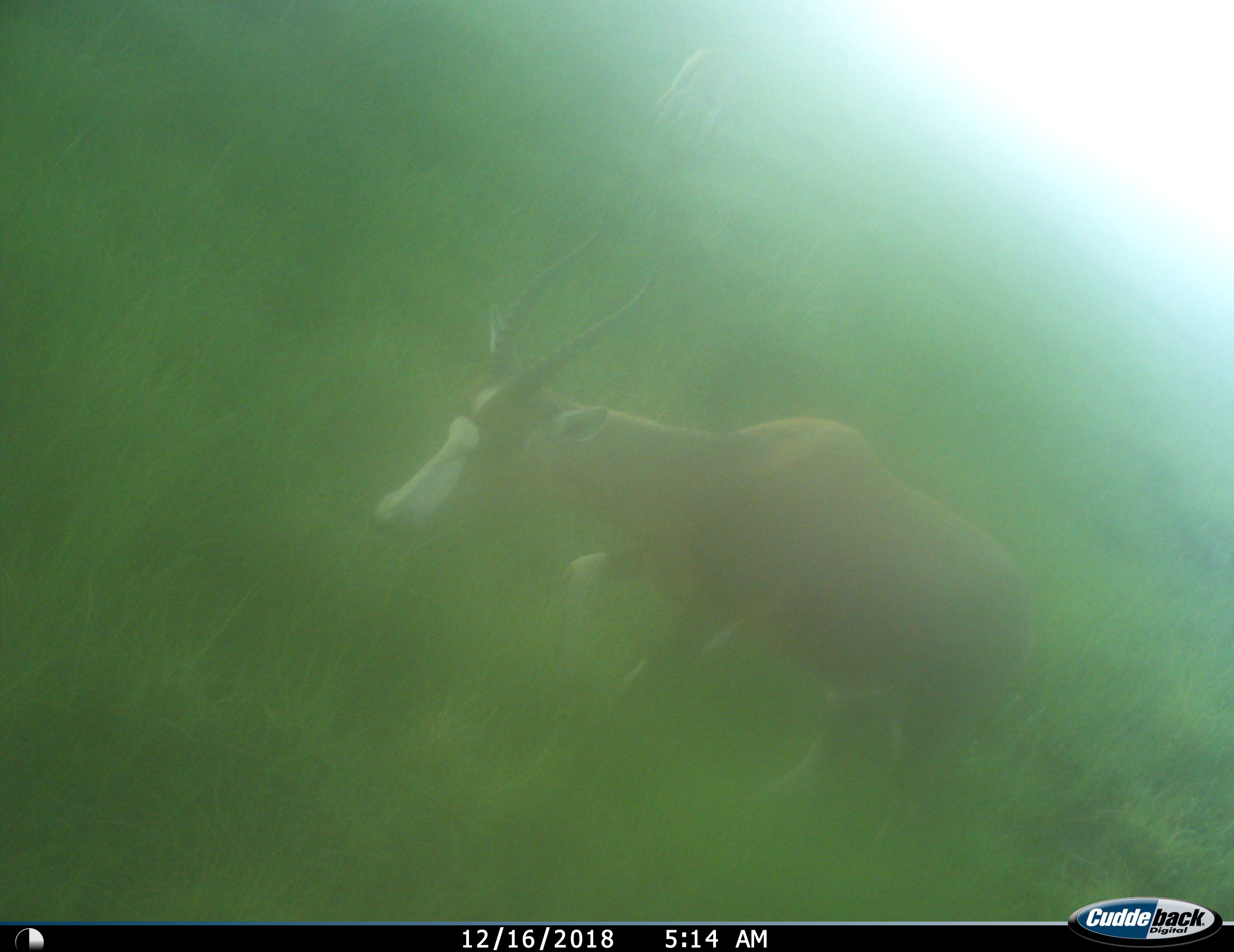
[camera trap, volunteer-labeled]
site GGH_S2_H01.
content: unidentified animal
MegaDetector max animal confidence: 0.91